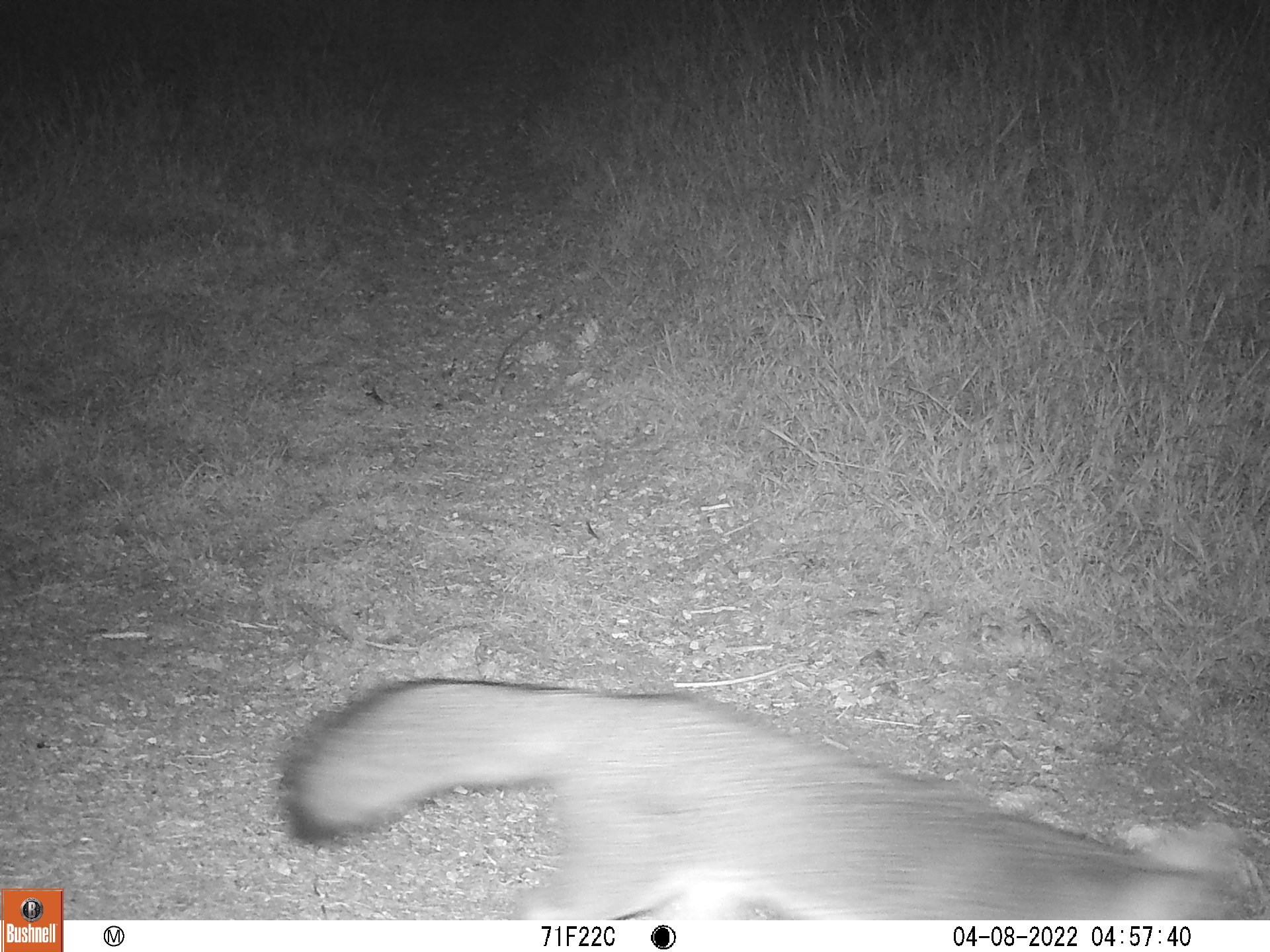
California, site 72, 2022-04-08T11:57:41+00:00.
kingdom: Animalia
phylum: Chordata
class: Mammalia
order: Carnivora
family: Canidae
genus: Urocyon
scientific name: Urocyon cinereoargenteus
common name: gray fox